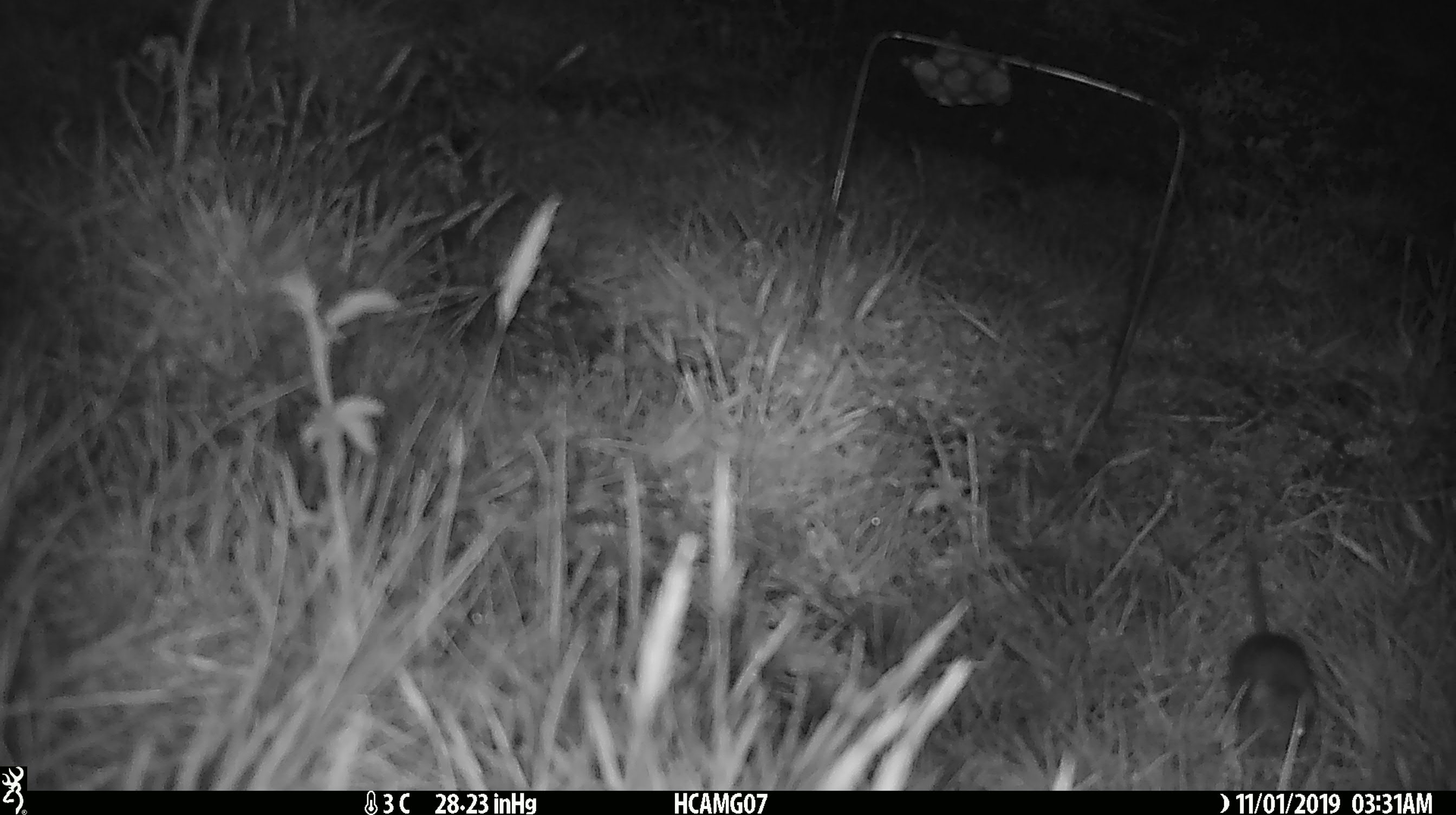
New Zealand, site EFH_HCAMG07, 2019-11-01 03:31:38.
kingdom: Animalia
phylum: Chordata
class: Mammalia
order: Rodentia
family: Muridae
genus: Mus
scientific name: Mus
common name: mouse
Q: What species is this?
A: Mouse (Mus).